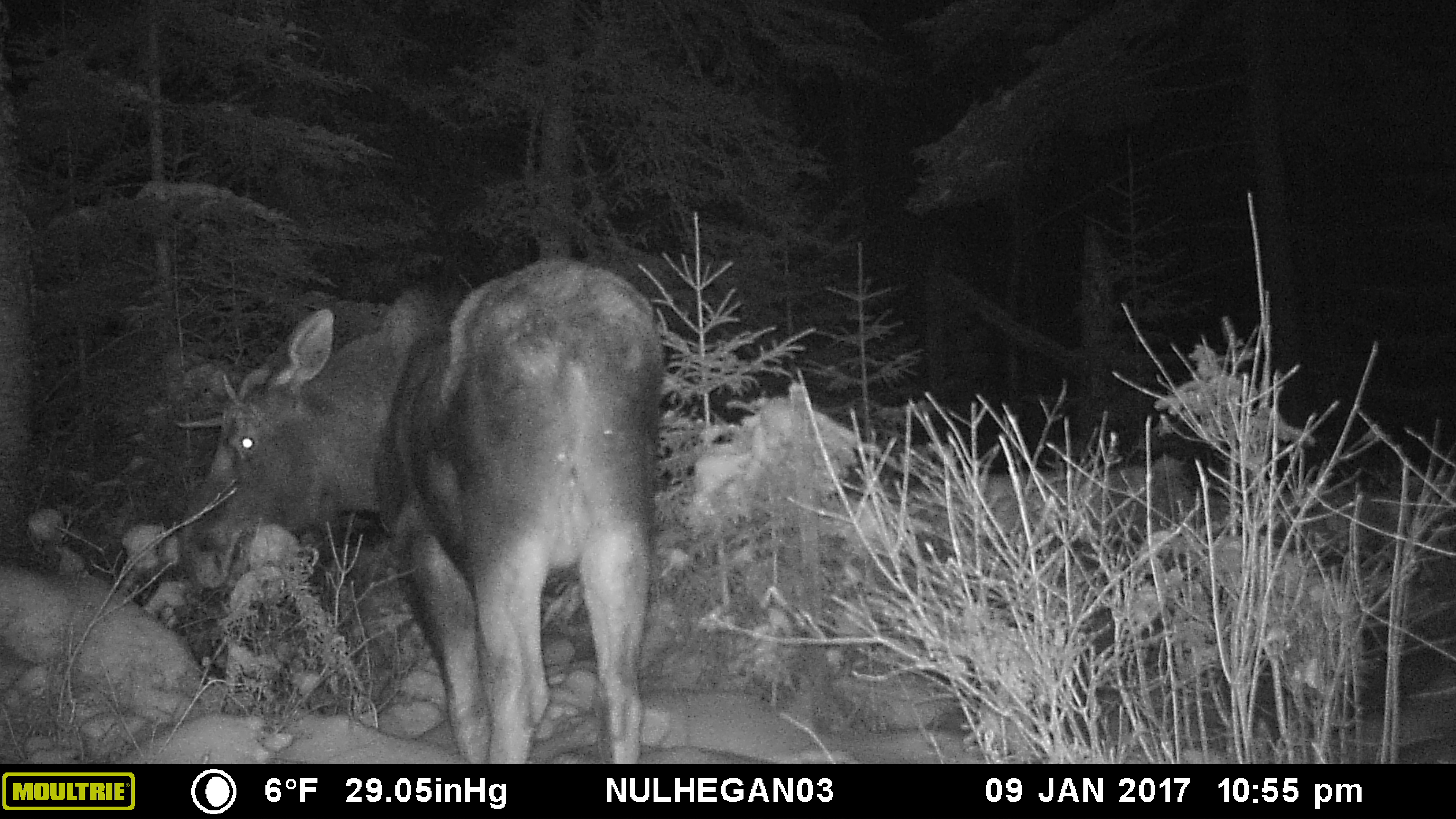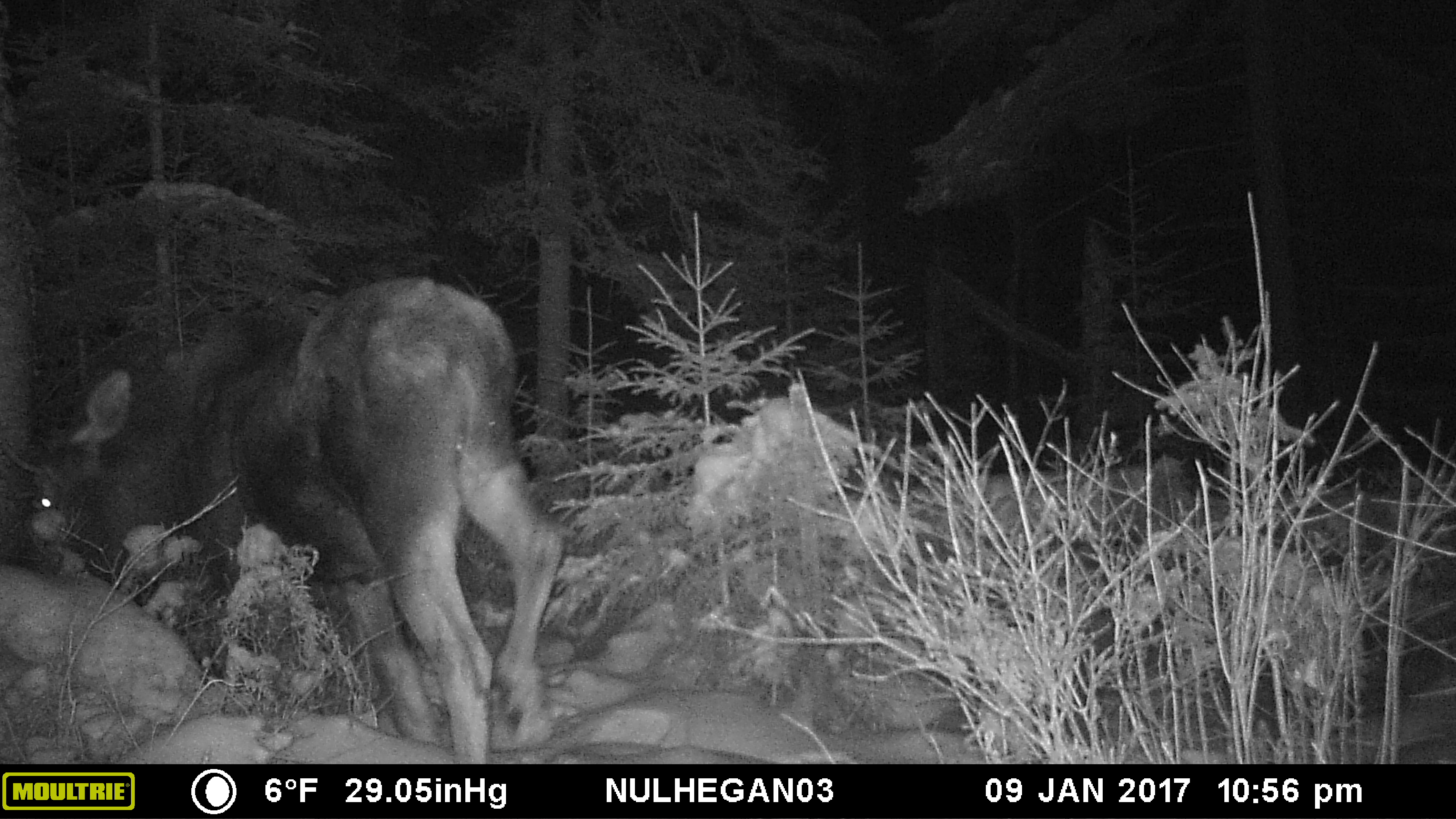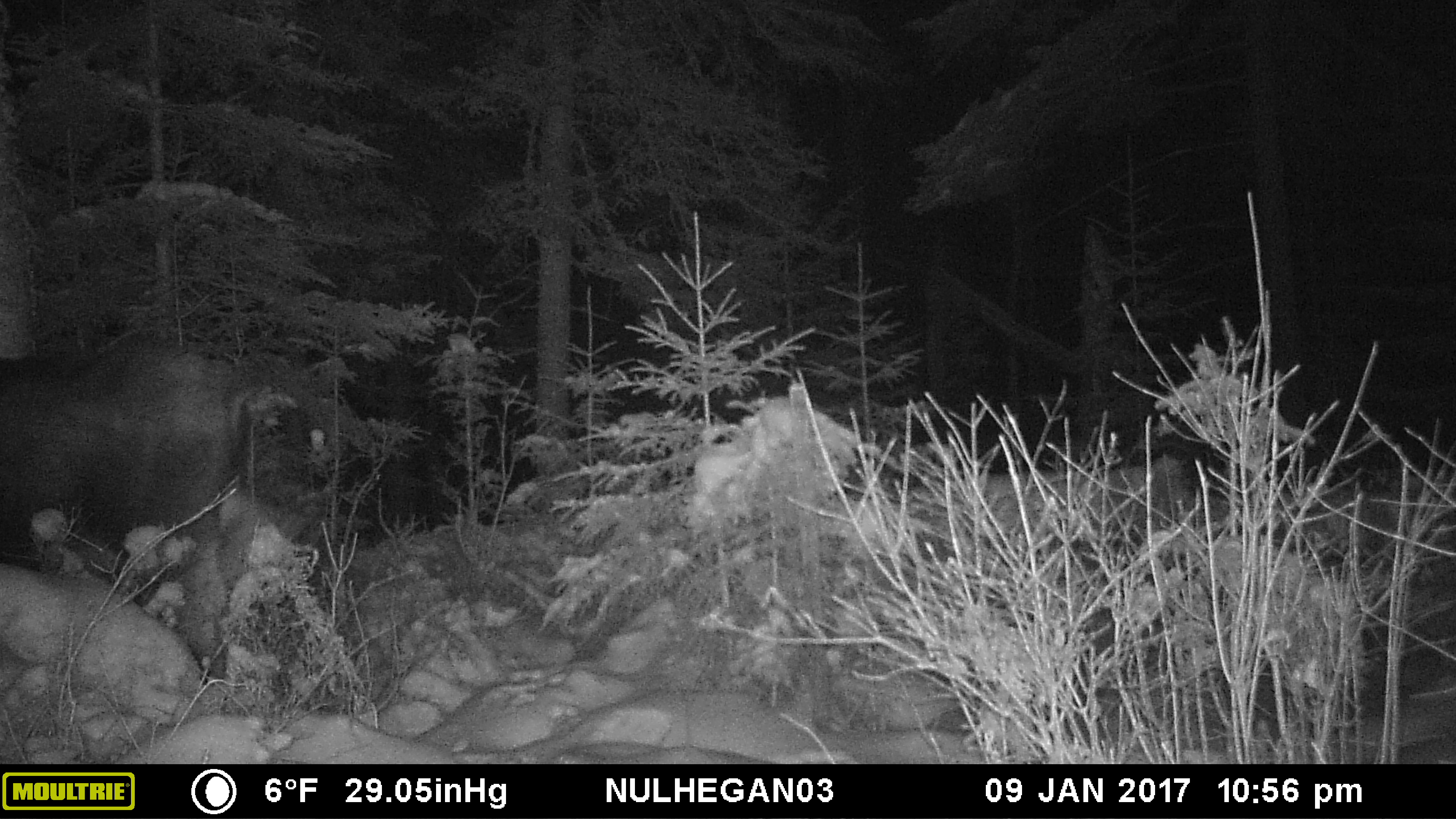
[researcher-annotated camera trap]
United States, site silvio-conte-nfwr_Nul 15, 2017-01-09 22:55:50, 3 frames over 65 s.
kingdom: Animalia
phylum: Chordata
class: Mammalia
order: Artiodactyla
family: Cervidae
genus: Alces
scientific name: Alces alces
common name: moose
Moose (Alces alces).